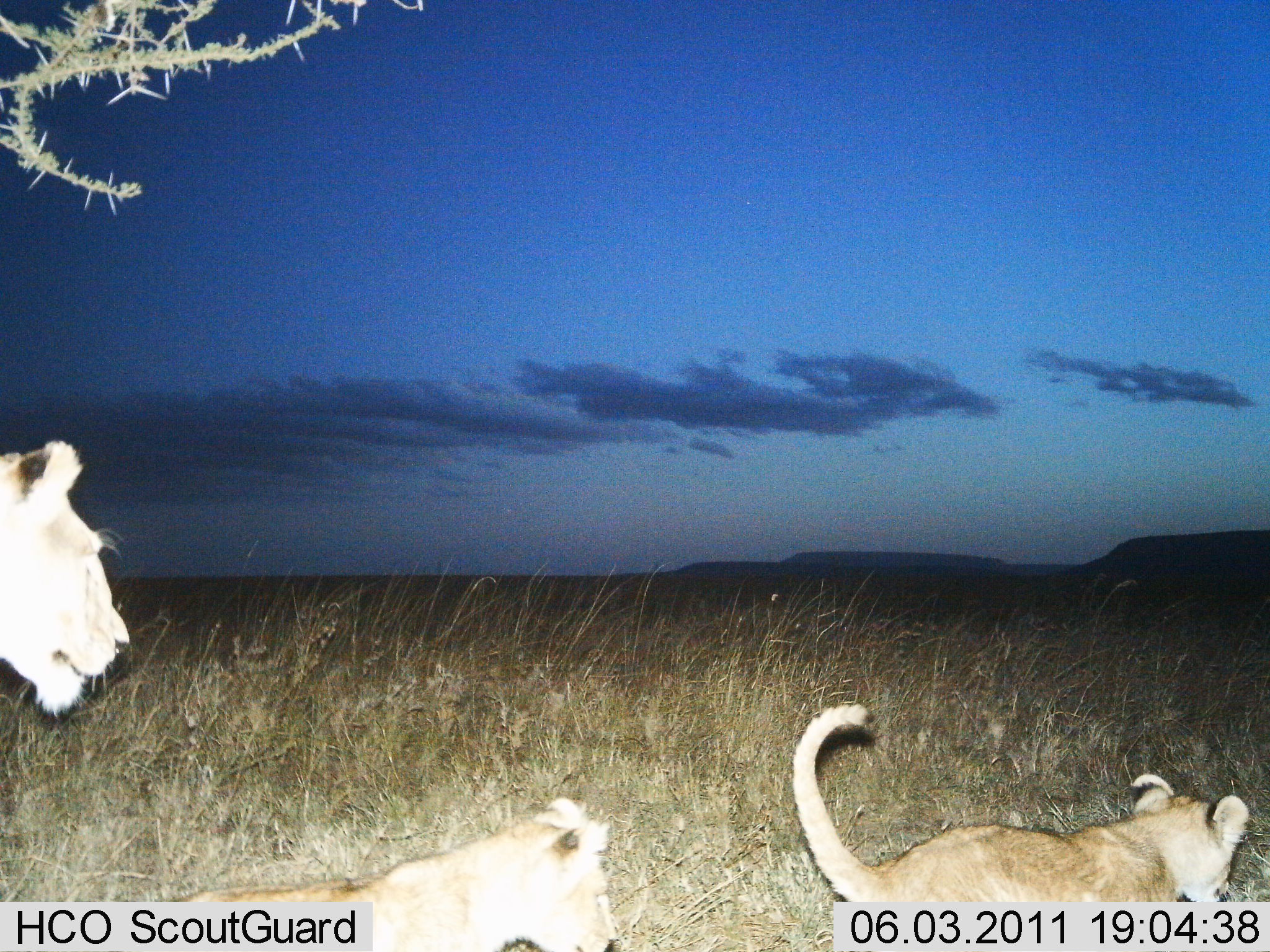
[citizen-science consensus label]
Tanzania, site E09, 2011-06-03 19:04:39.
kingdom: Animalia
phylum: Chordata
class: Mammalia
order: Carnivora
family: Felidae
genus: Panthera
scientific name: Panthera leo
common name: lion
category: lionfemale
Lionfemale (lion) (Panthera leo), count 3. Behavior (volunteer vote fractions): standing 40%, resting 10%, moving 60%, interacting 10%. Young present (vote fraction): 80%. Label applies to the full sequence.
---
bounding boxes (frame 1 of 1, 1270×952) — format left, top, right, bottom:
animal: 790, 701, 1249, 902; 185, 793, 628, 951; 0, 439, 131, 716